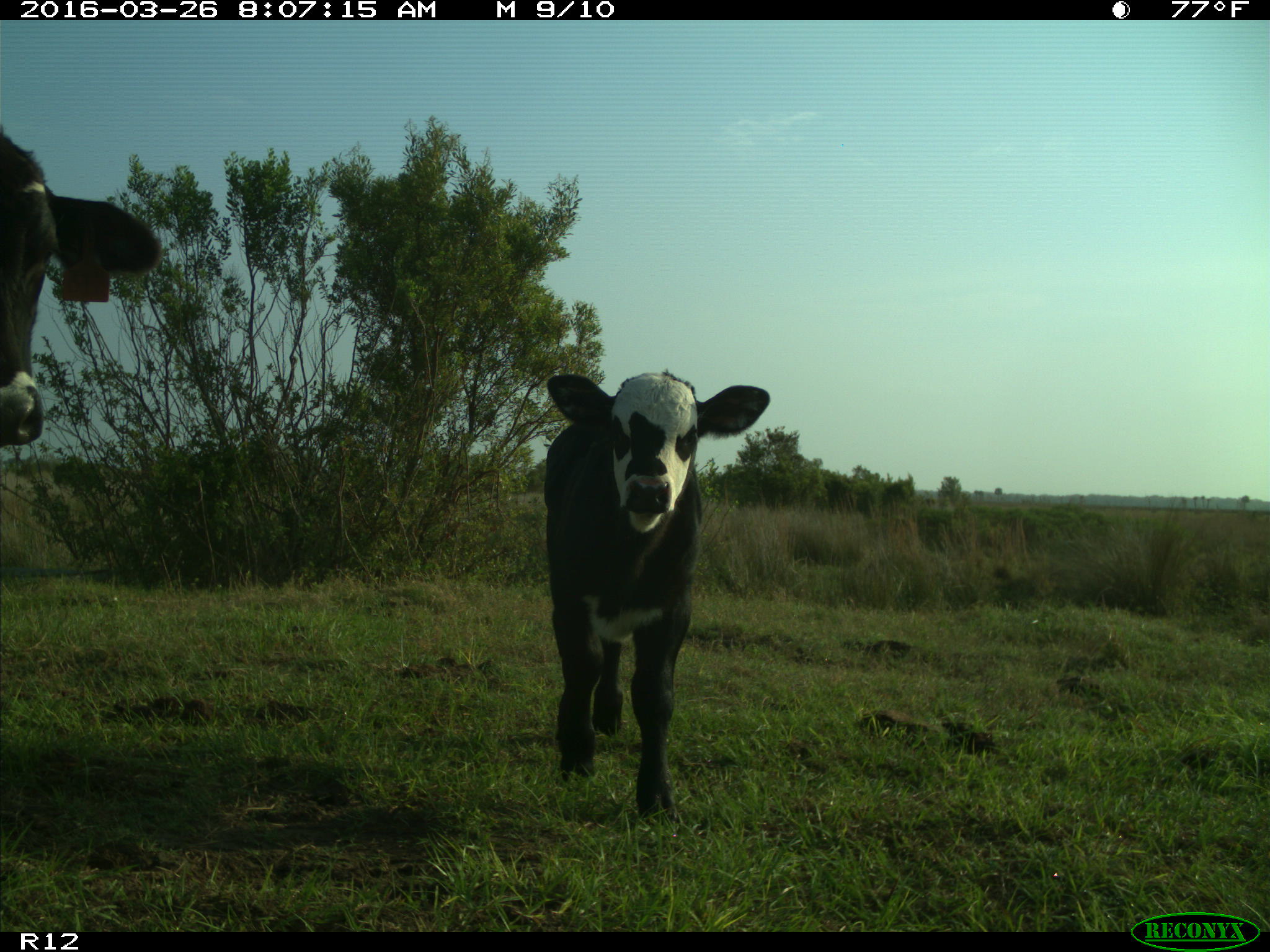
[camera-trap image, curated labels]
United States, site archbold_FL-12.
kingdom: Animalia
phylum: Chordata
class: Mammalia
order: Artiodactyla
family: Bovidae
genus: Bos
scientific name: Bos taurus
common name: domestic cow